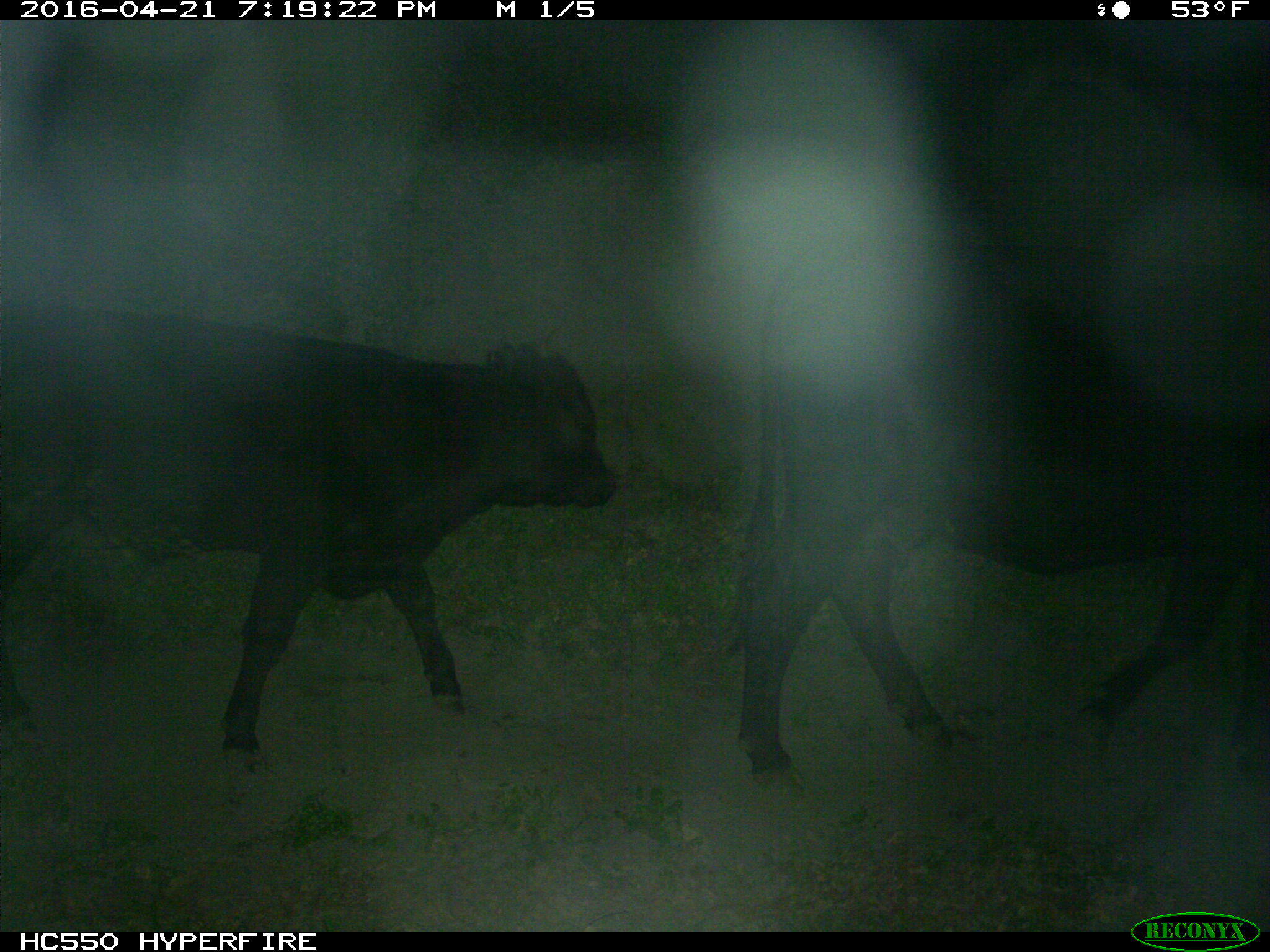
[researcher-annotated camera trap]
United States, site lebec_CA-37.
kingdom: Animalia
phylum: Chordata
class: Mammalia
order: Artiodactyla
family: Bovidae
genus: Bos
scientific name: Bos taurus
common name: domestic cow